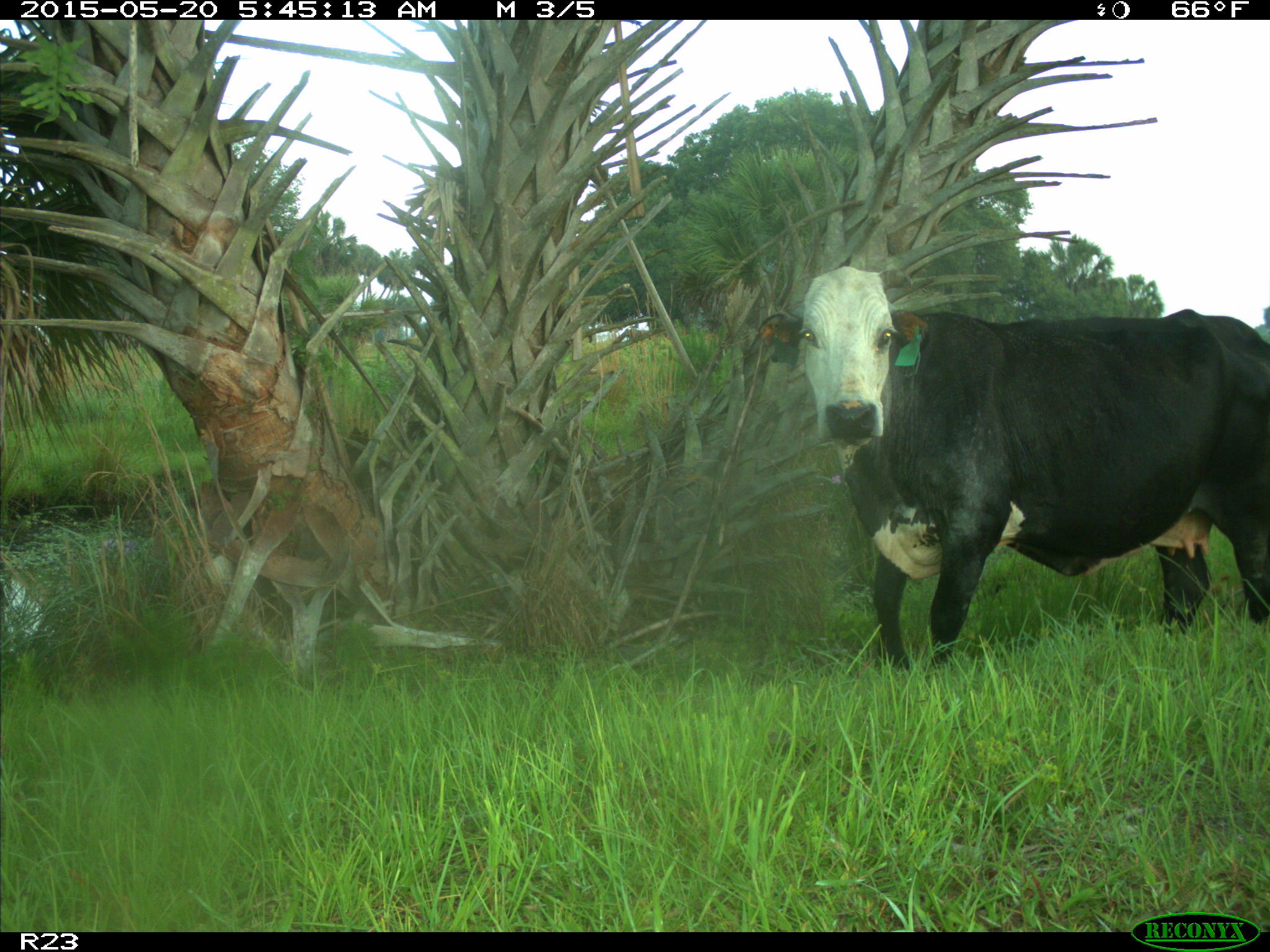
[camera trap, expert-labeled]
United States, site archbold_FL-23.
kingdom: Animalia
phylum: Chordata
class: Mammalia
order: Artiodactyla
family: Bovidae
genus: Bos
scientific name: Bos taurus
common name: domestic cow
Bos taurus (domestic cow).